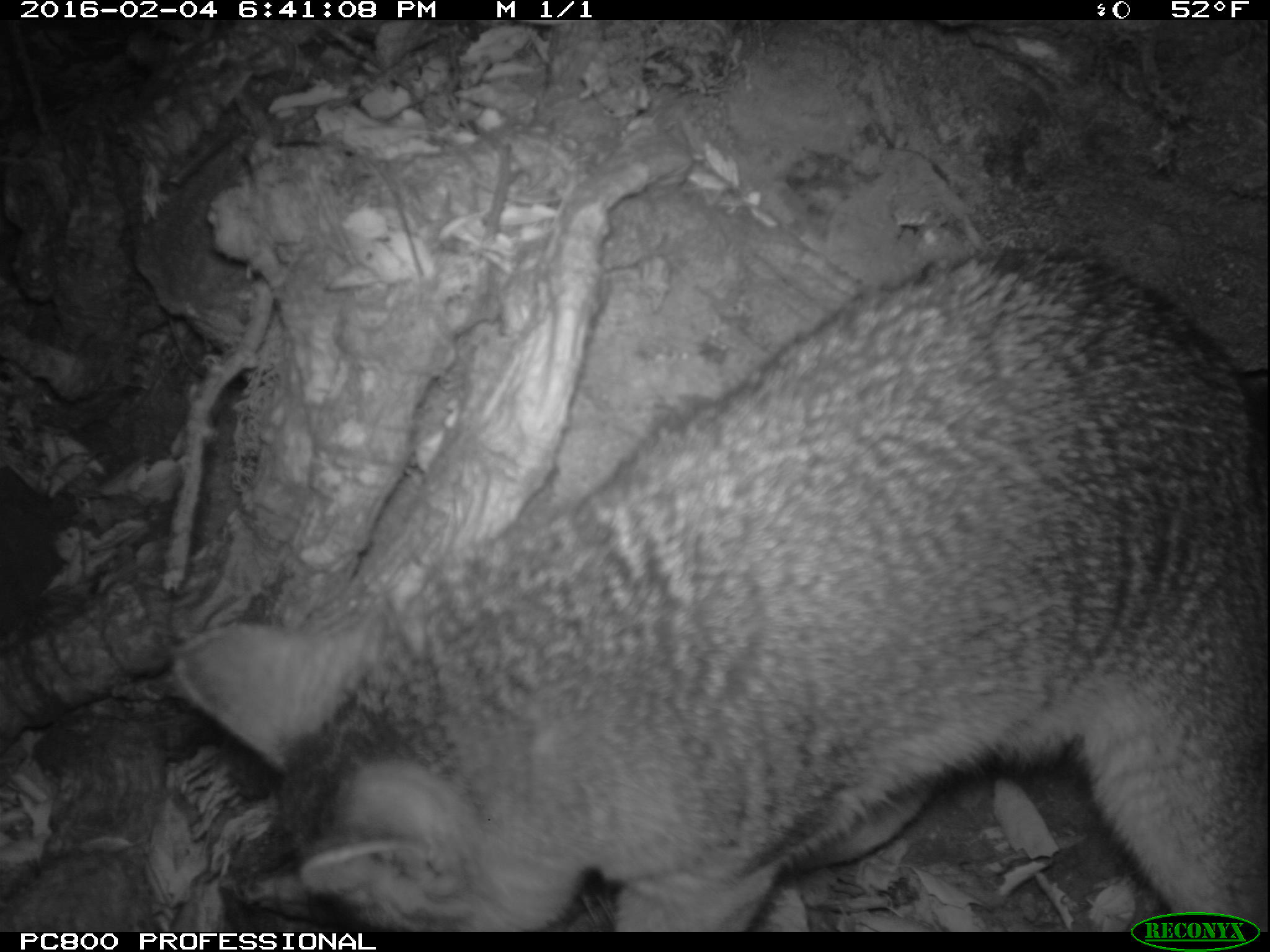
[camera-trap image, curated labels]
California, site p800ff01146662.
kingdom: Animalia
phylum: Chordata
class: Mammalia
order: Carnivora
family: Canidae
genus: Urocyon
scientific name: Urocyon littoralis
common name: island fox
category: fox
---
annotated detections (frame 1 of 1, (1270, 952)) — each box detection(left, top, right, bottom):
fox: detection(173, 245, 1269, 932)